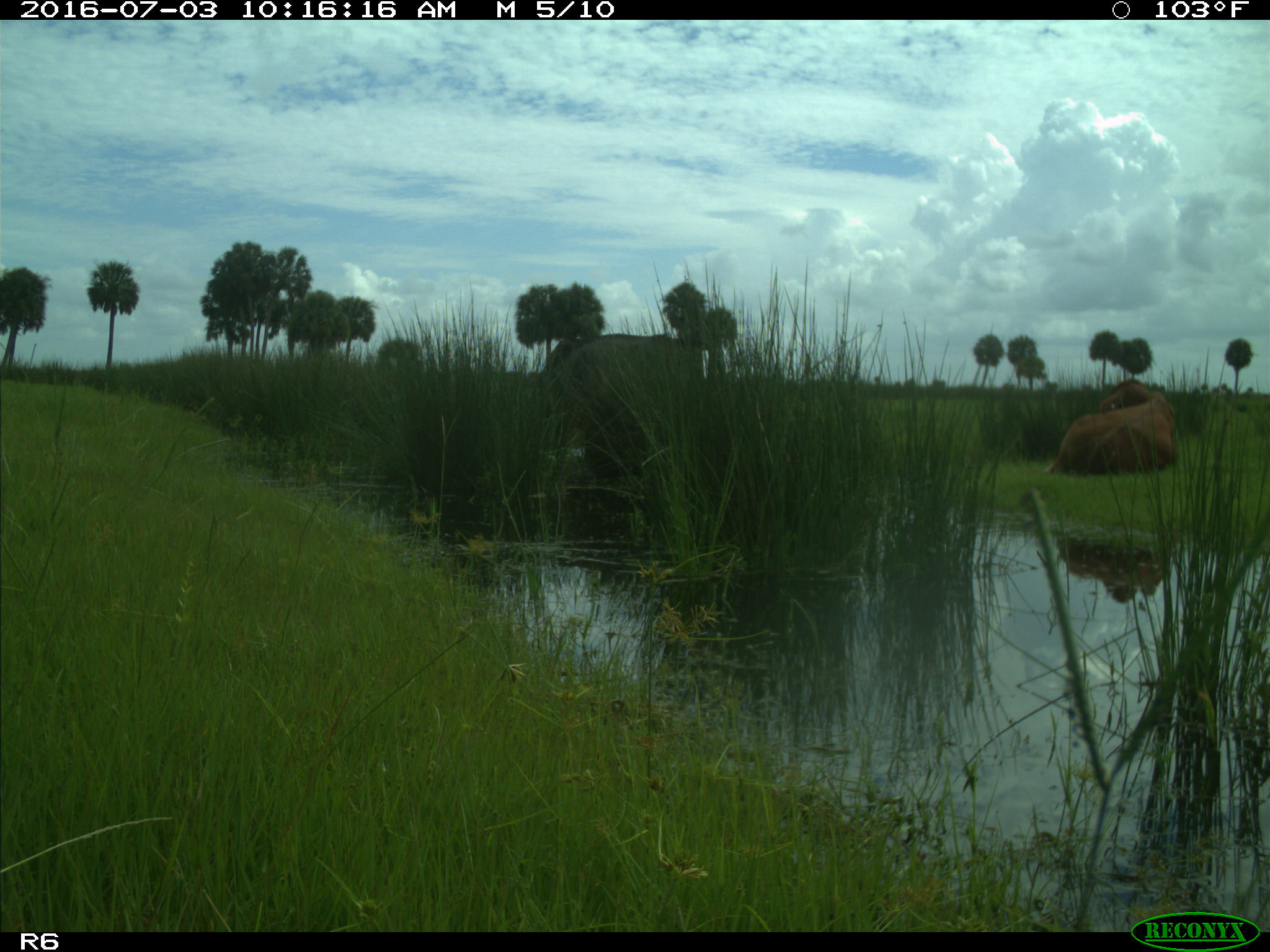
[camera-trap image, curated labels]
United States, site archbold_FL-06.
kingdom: Animalia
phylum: Chordata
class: Mammalia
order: Artiodactyla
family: Bovidae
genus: Bos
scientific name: Bos taurus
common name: domestic cow